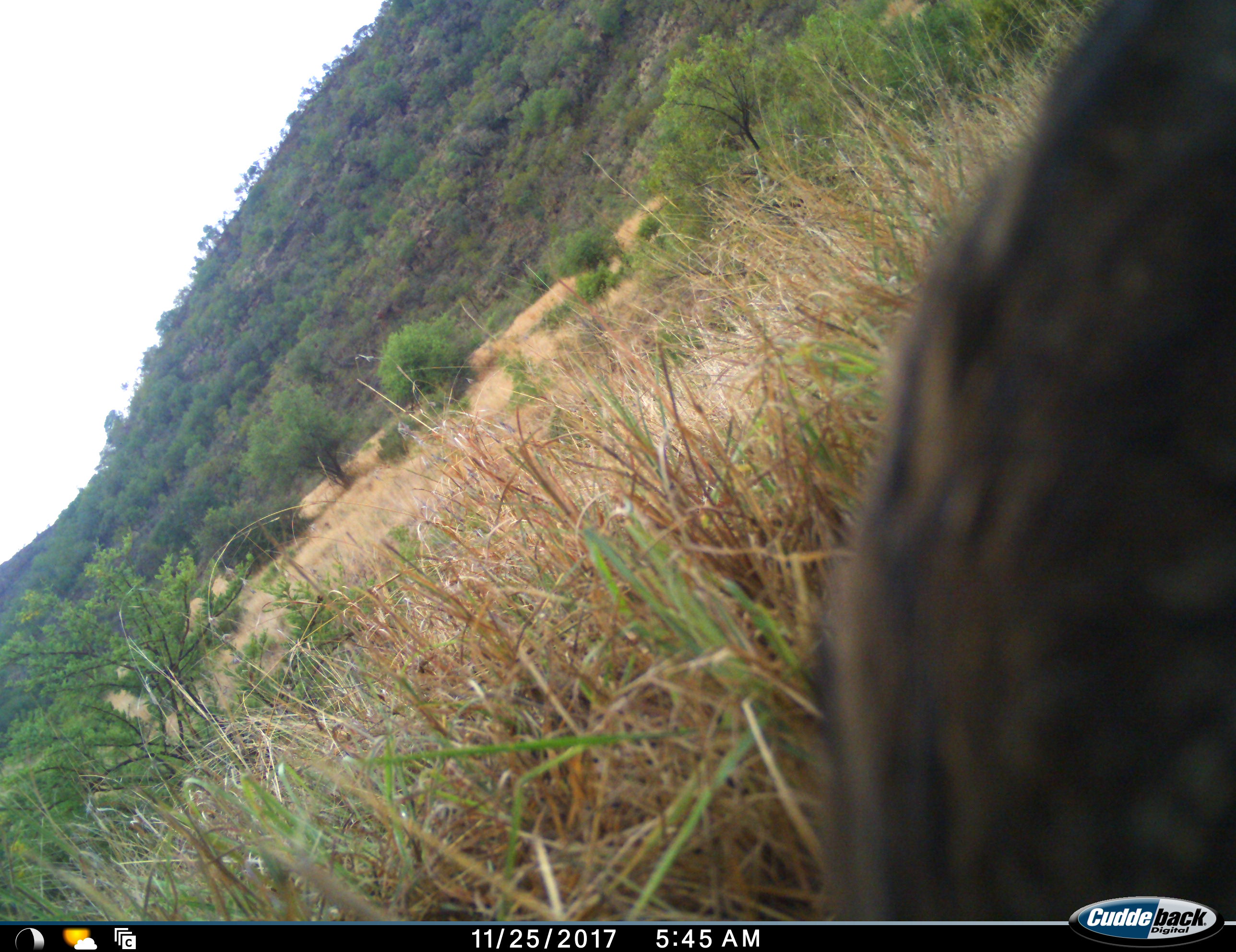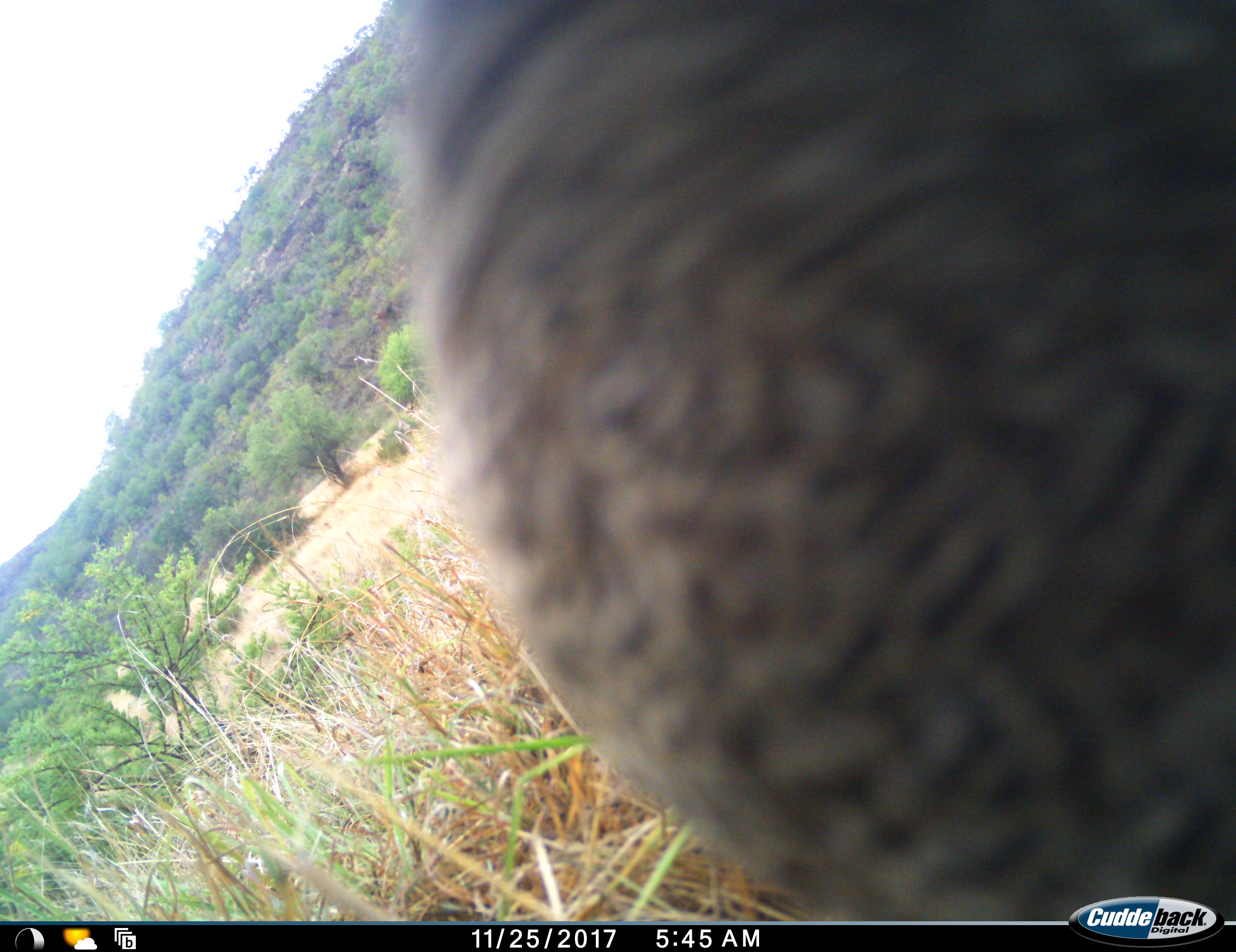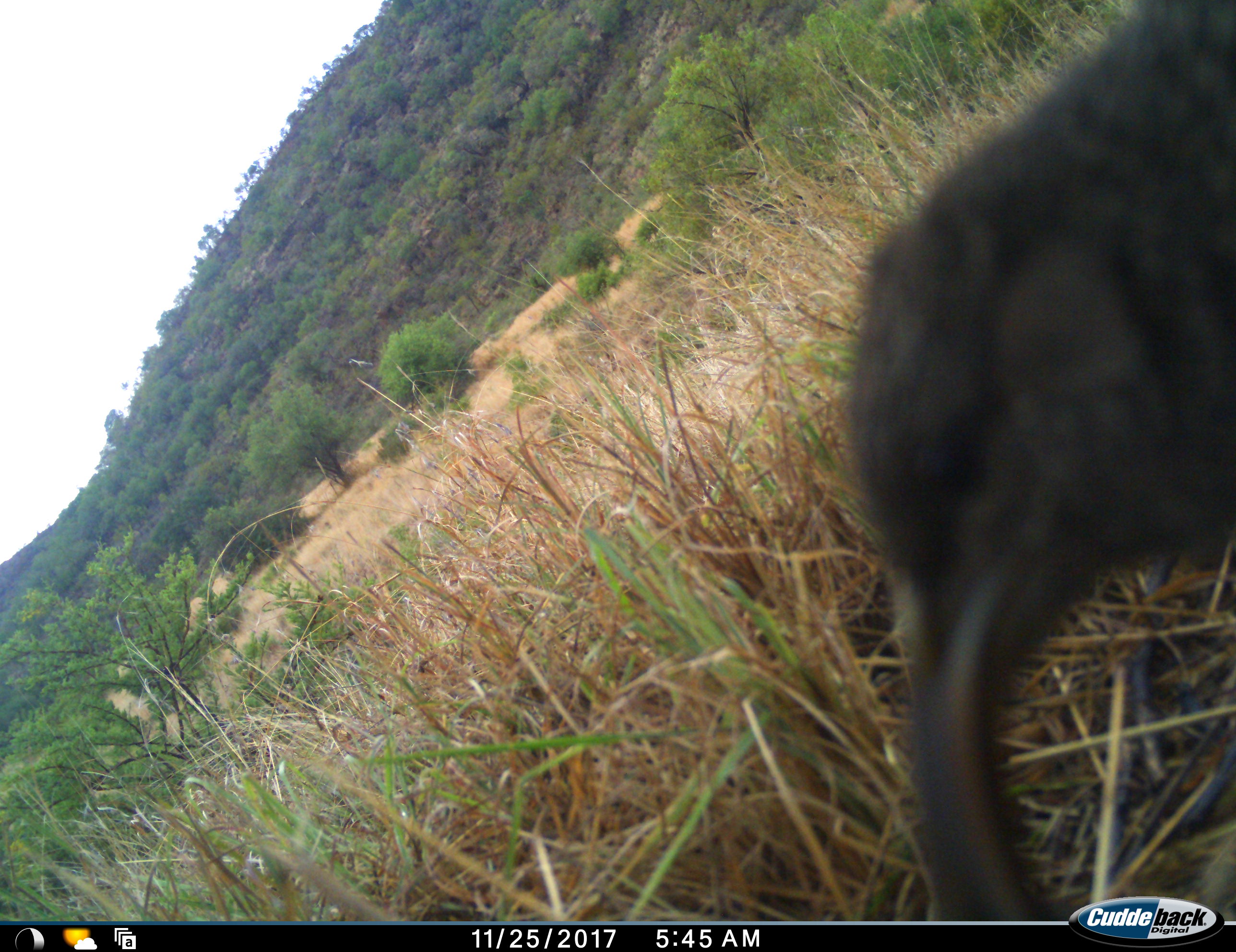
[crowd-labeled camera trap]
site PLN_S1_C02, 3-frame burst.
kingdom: Animalia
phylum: Chordata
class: Aves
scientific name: Aves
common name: bird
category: birdother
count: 1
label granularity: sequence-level